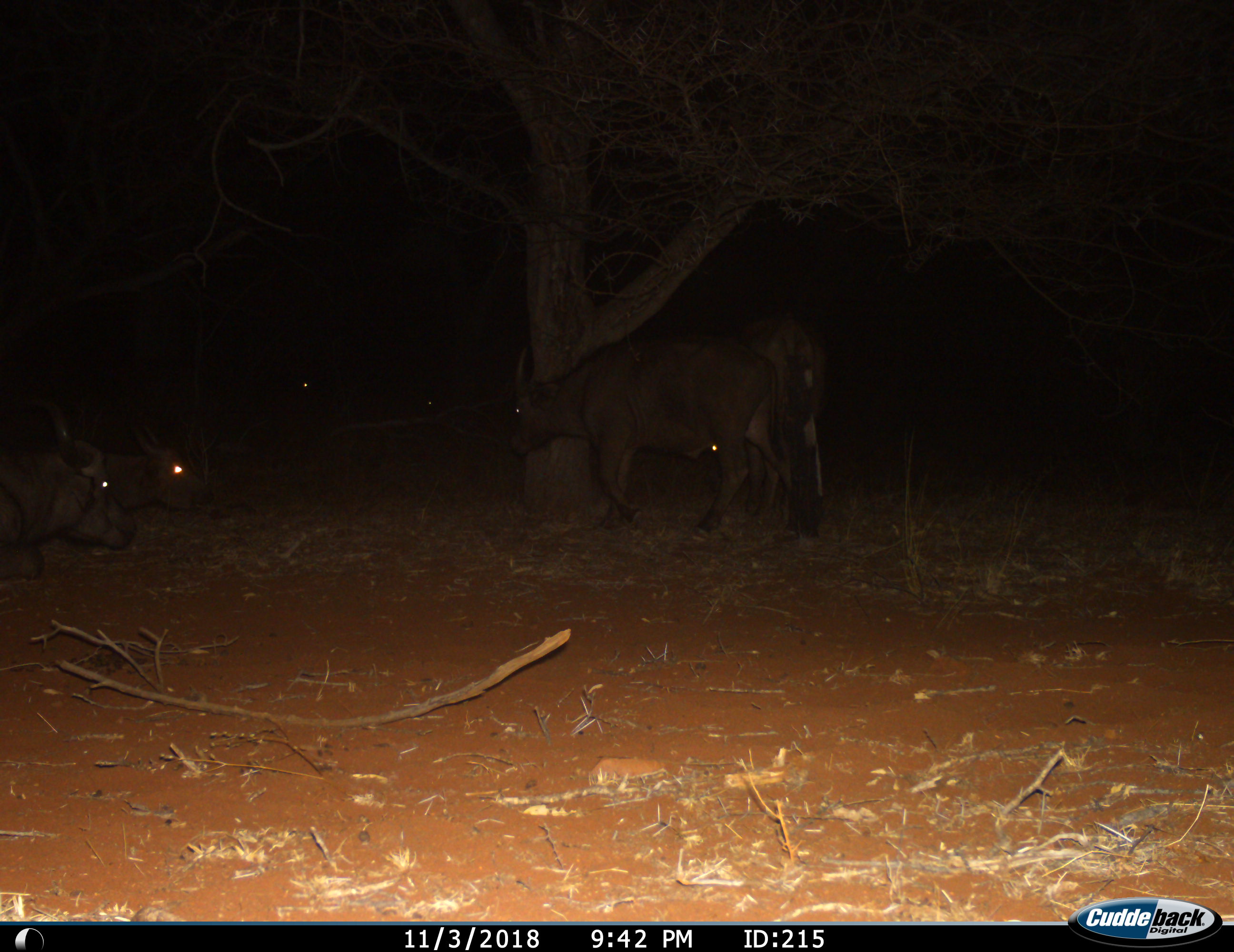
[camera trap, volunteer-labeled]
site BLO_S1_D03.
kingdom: Animalia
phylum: Chordata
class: Mammalia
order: Artiodactyla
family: Bovidae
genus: Syncerus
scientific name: Syncerus caffer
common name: african buffalo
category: buffalo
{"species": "buffalo (african buffalo) (Syncerus caffer)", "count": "6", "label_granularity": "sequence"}